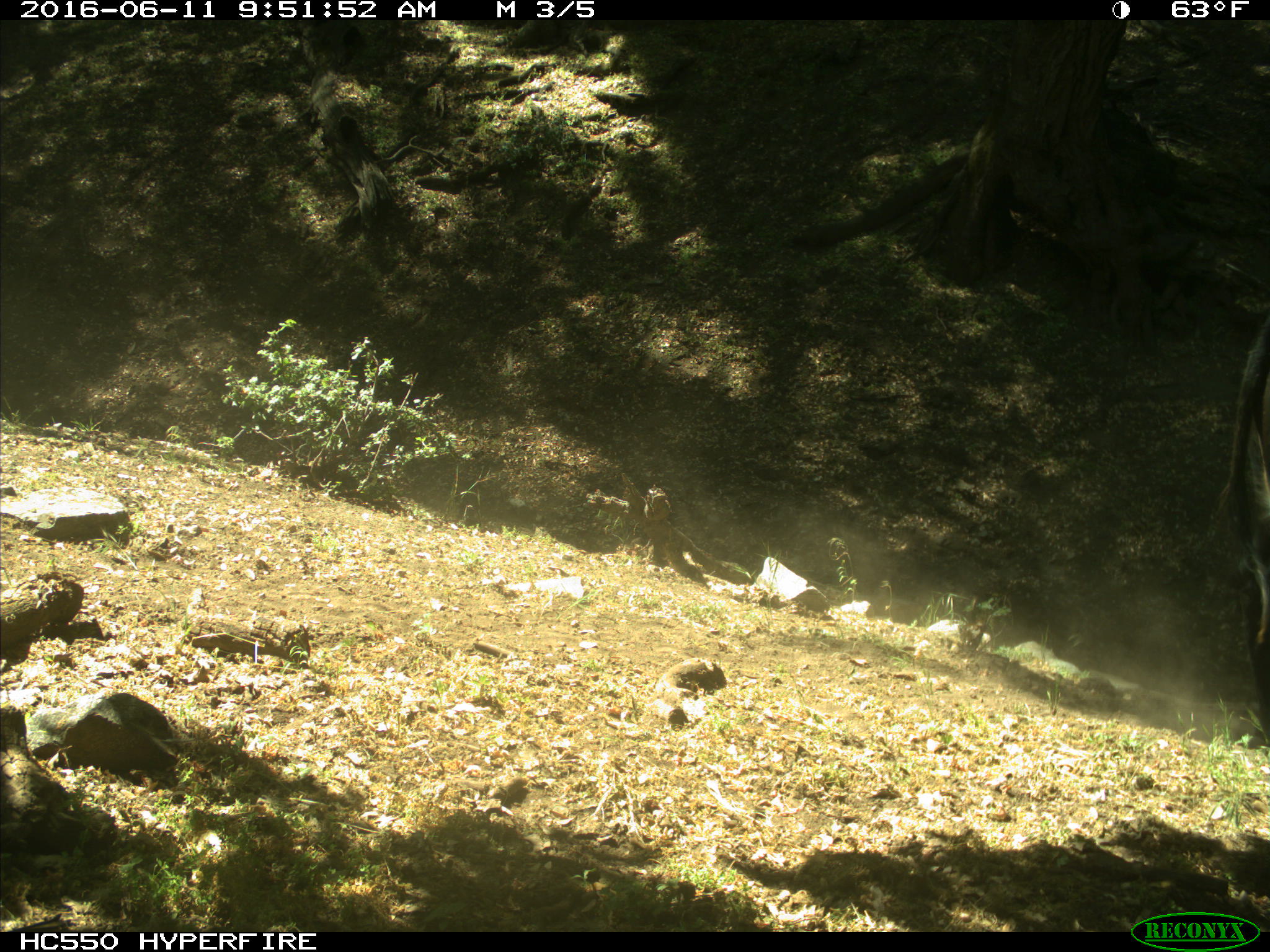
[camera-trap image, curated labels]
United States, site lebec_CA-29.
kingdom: Animalia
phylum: Chordata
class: Mammalia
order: Artiodactyla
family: Bovidae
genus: Bos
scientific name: Bos taurus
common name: domestic cow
Bos taurus (domestic cow).